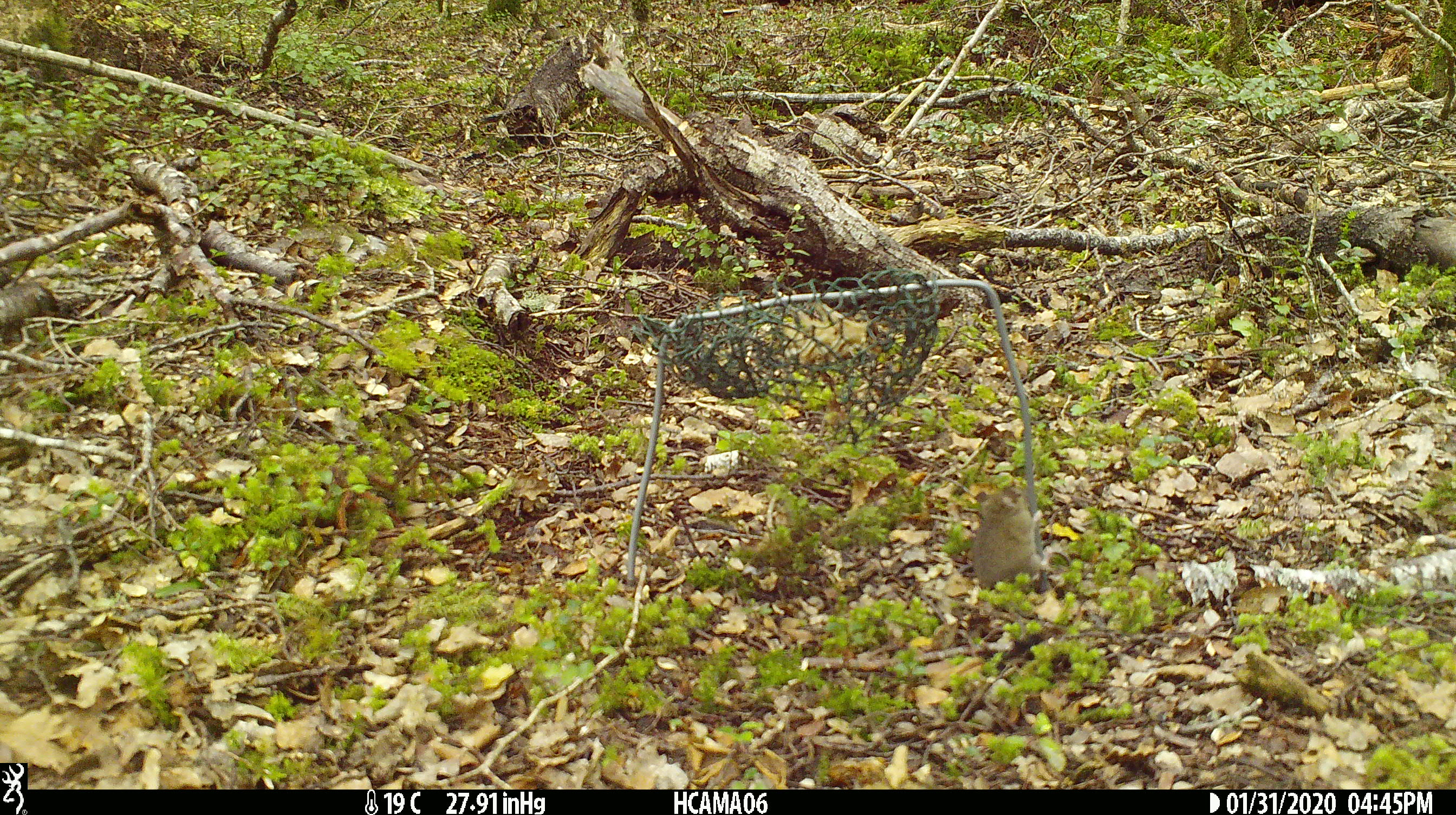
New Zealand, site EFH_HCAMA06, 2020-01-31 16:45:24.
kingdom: Animalia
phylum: Chordata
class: Mammalia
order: Rodentia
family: Muridae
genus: Mus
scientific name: Mus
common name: mouse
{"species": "mouse (Mus)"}